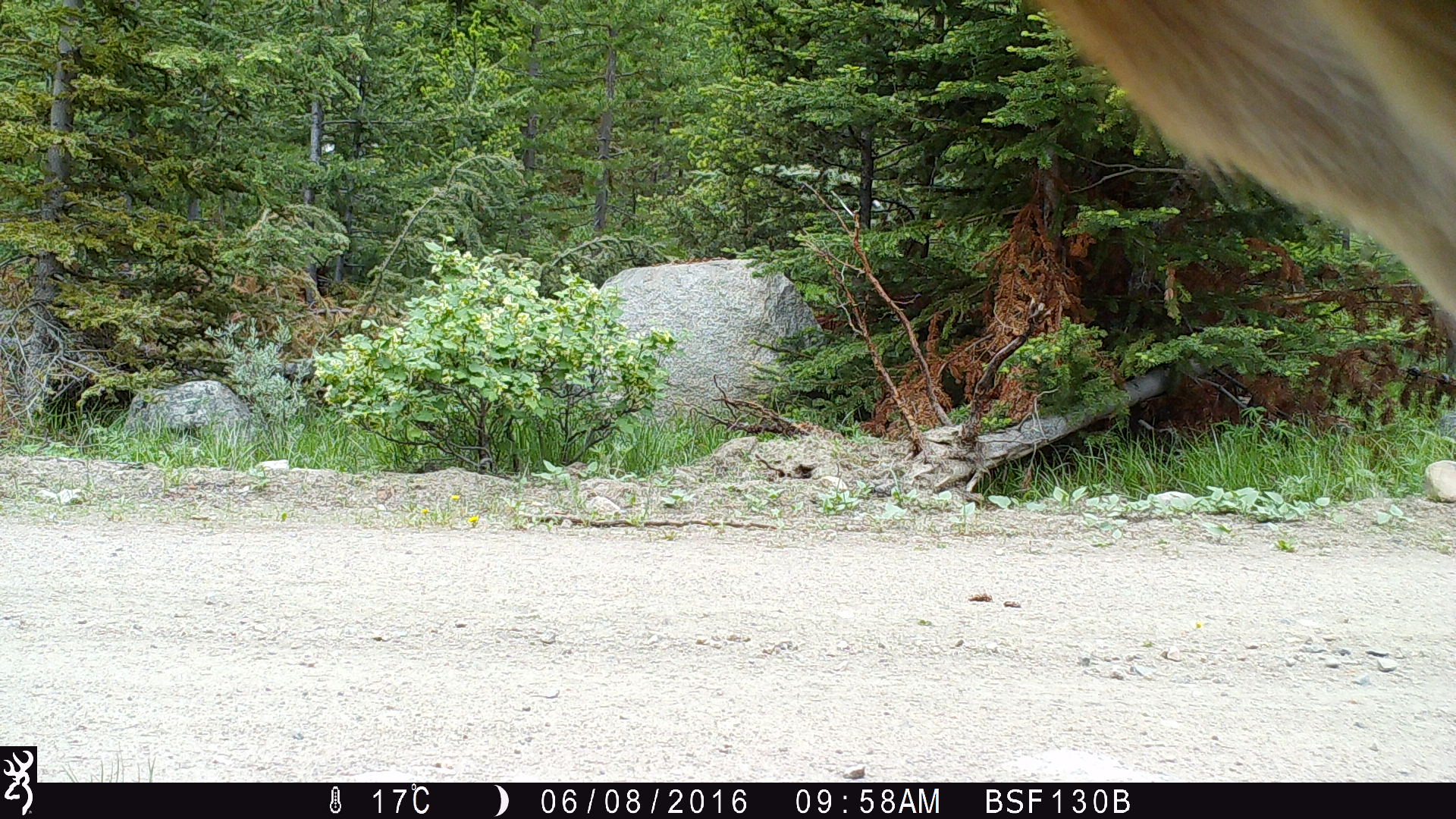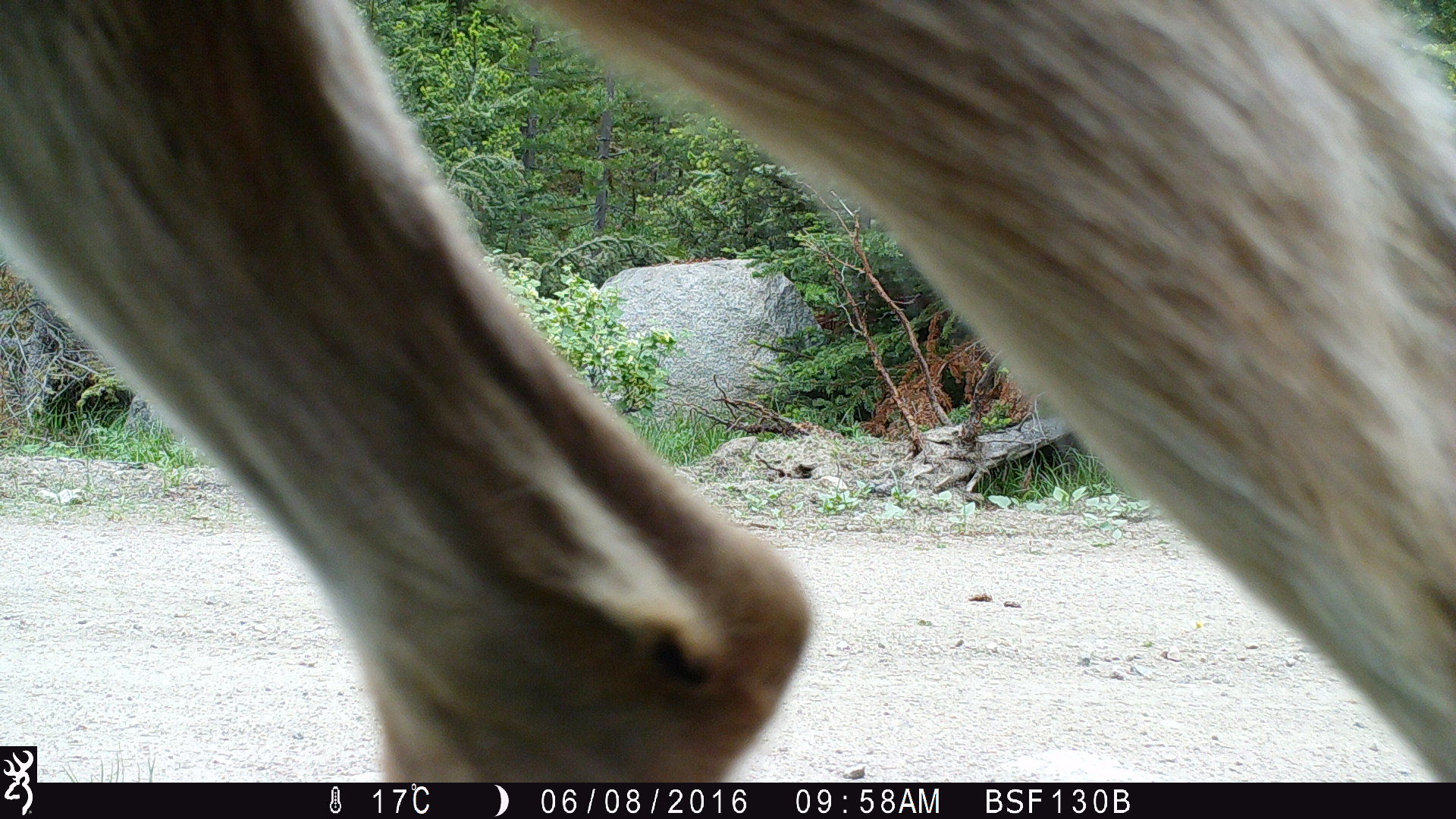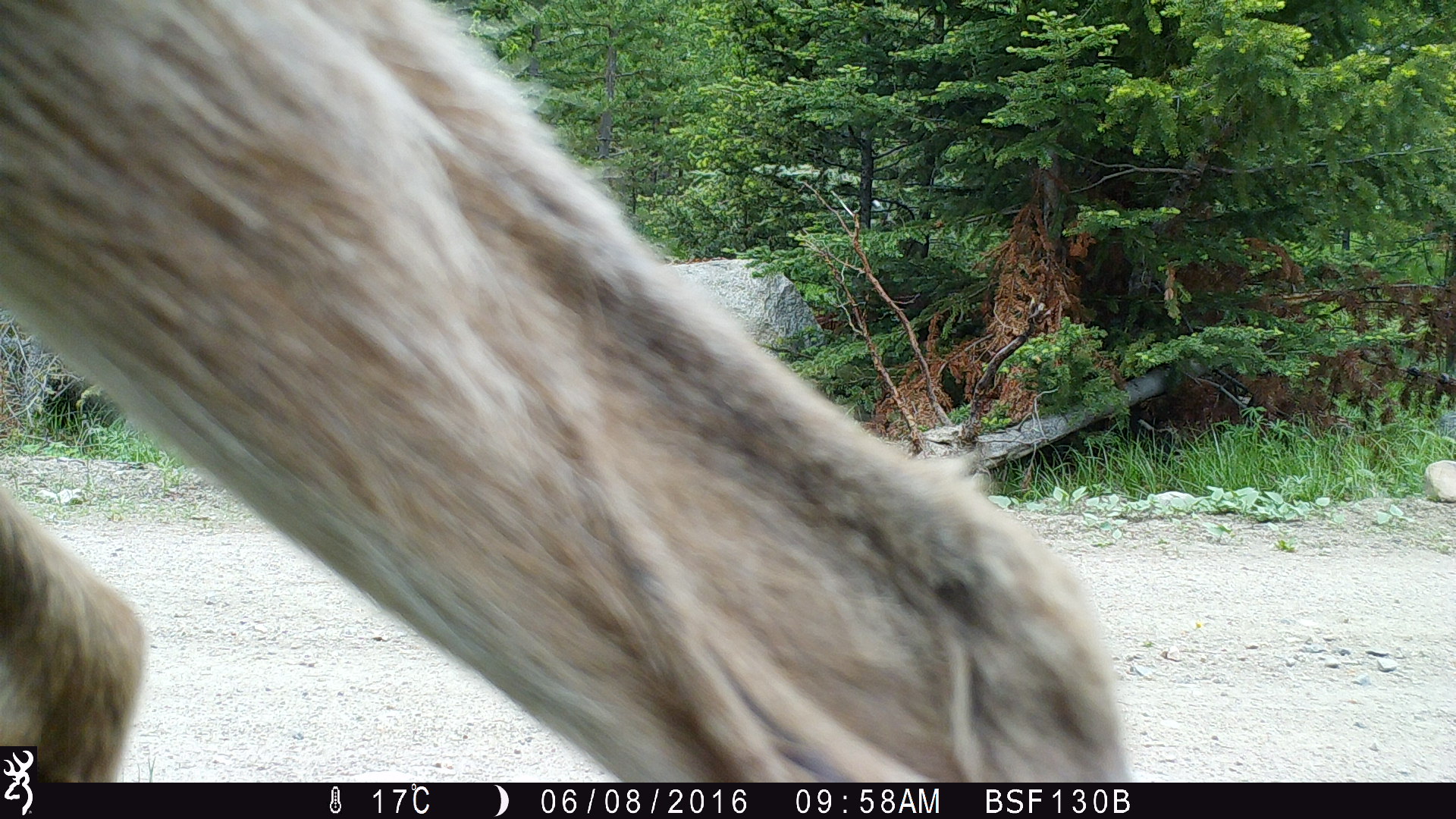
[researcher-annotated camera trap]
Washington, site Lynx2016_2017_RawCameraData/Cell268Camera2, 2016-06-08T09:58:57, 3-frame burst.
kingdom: Animalia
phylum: Chordata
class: Mammalia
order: Artiodactyla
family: Cervidae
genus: Odocoileus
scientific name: Odocoileus hemionus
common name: mule deer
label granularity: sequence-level